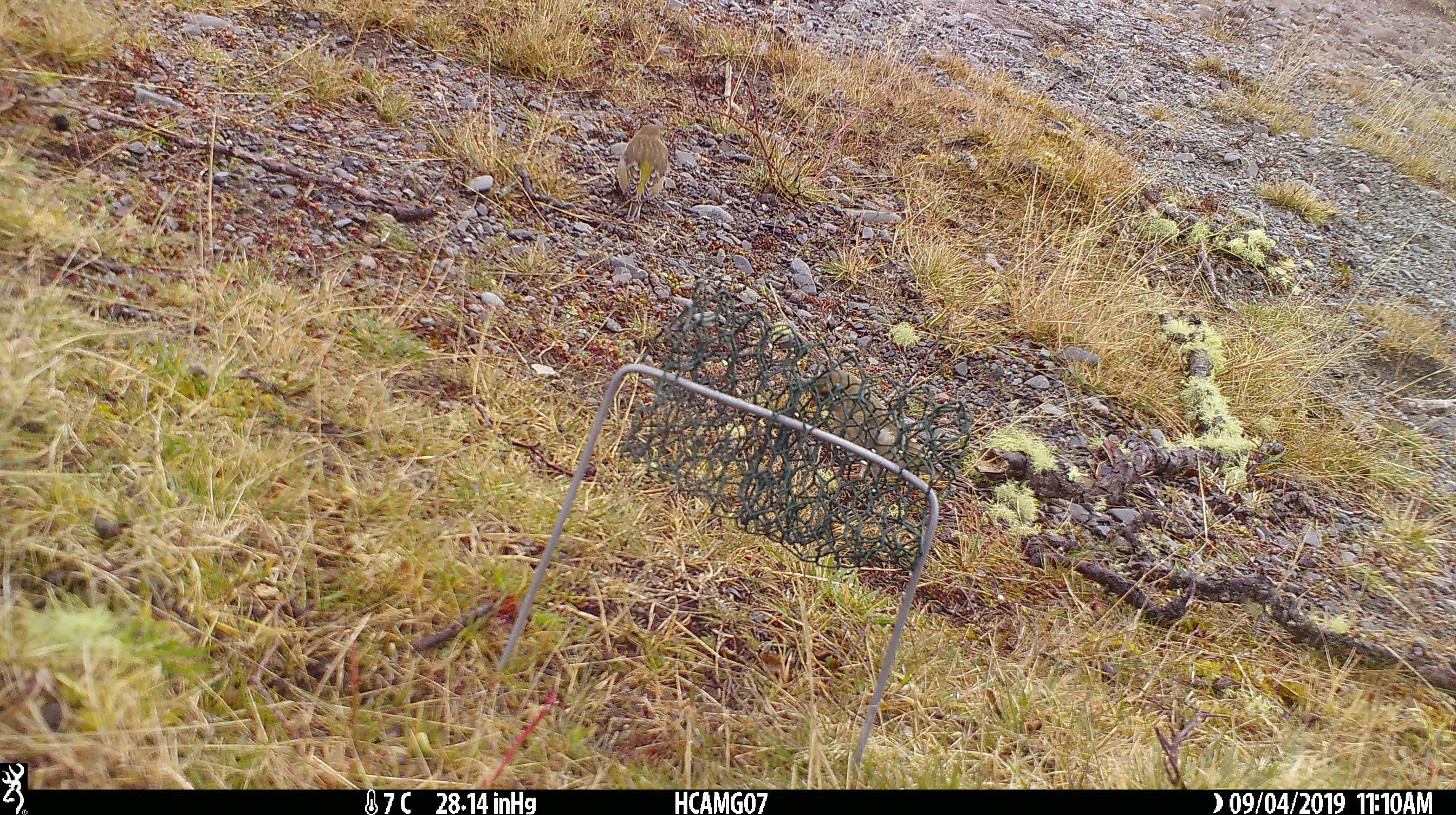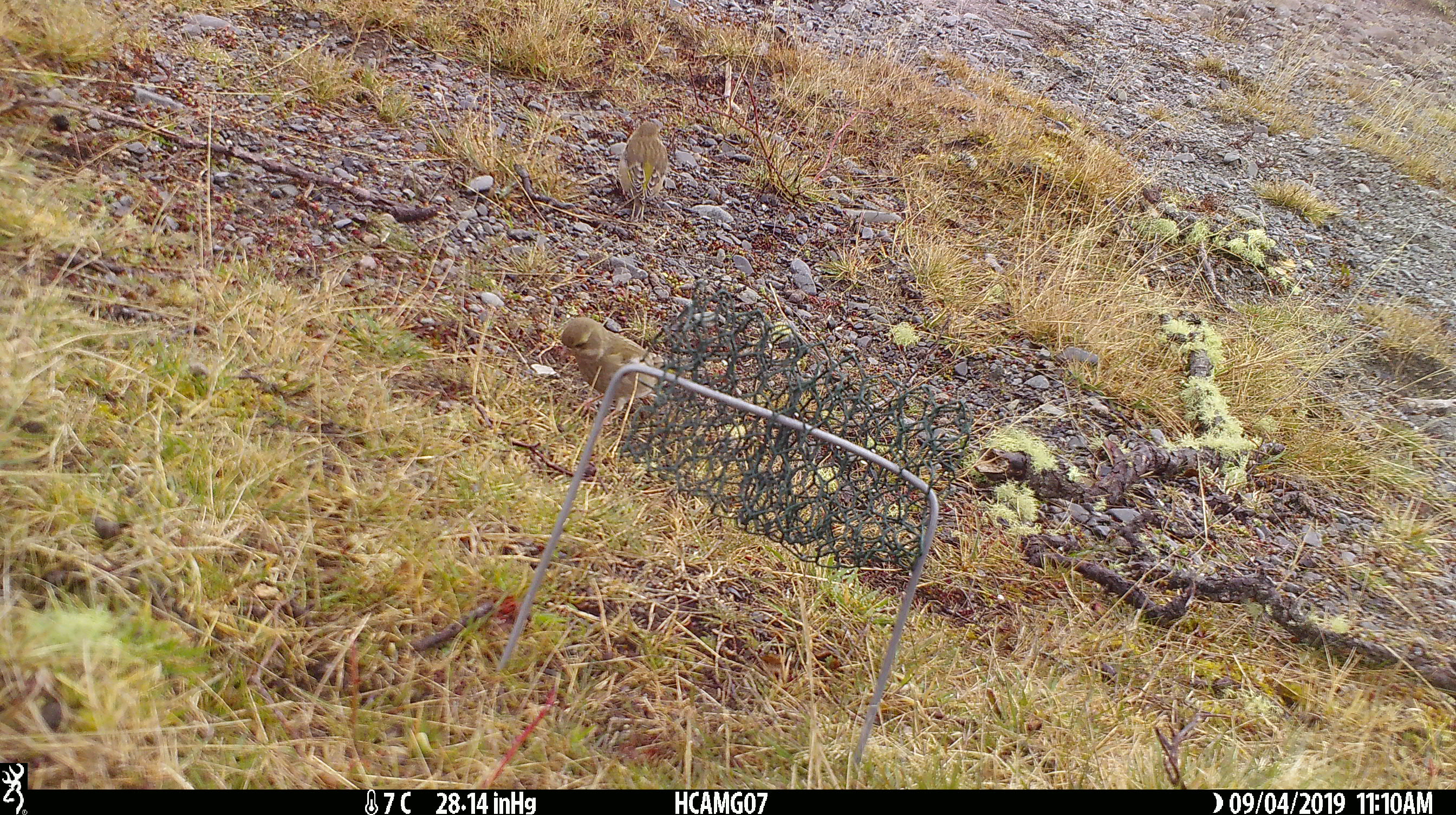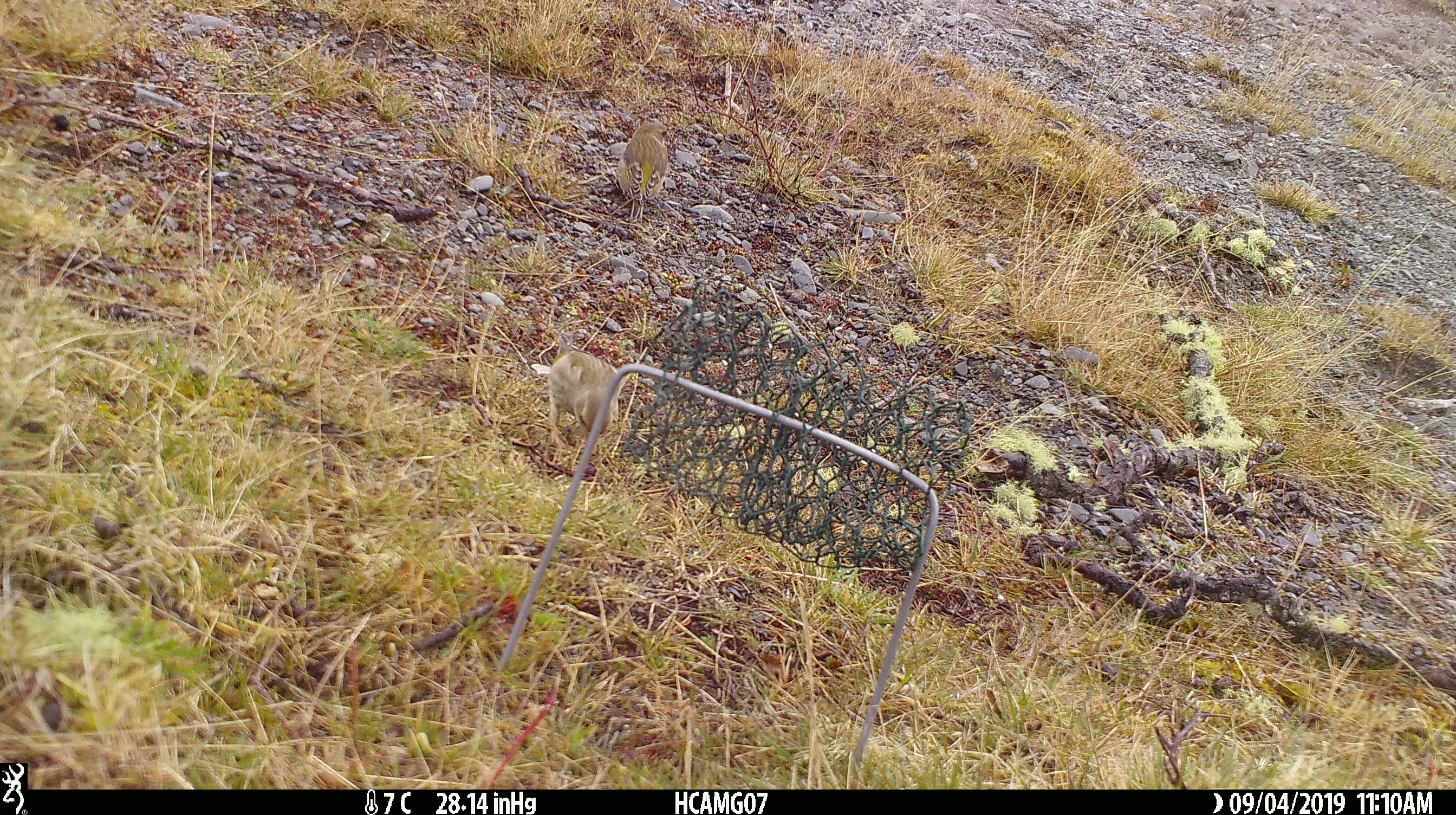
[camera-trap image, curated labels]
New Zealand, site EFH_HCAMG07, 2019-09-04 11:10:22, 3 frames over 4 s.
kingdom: Animalia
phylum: Chordata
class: Aves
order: Passeriformes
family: Fringillidae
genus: Chloris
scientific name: Chloris chloris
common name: greenfinch